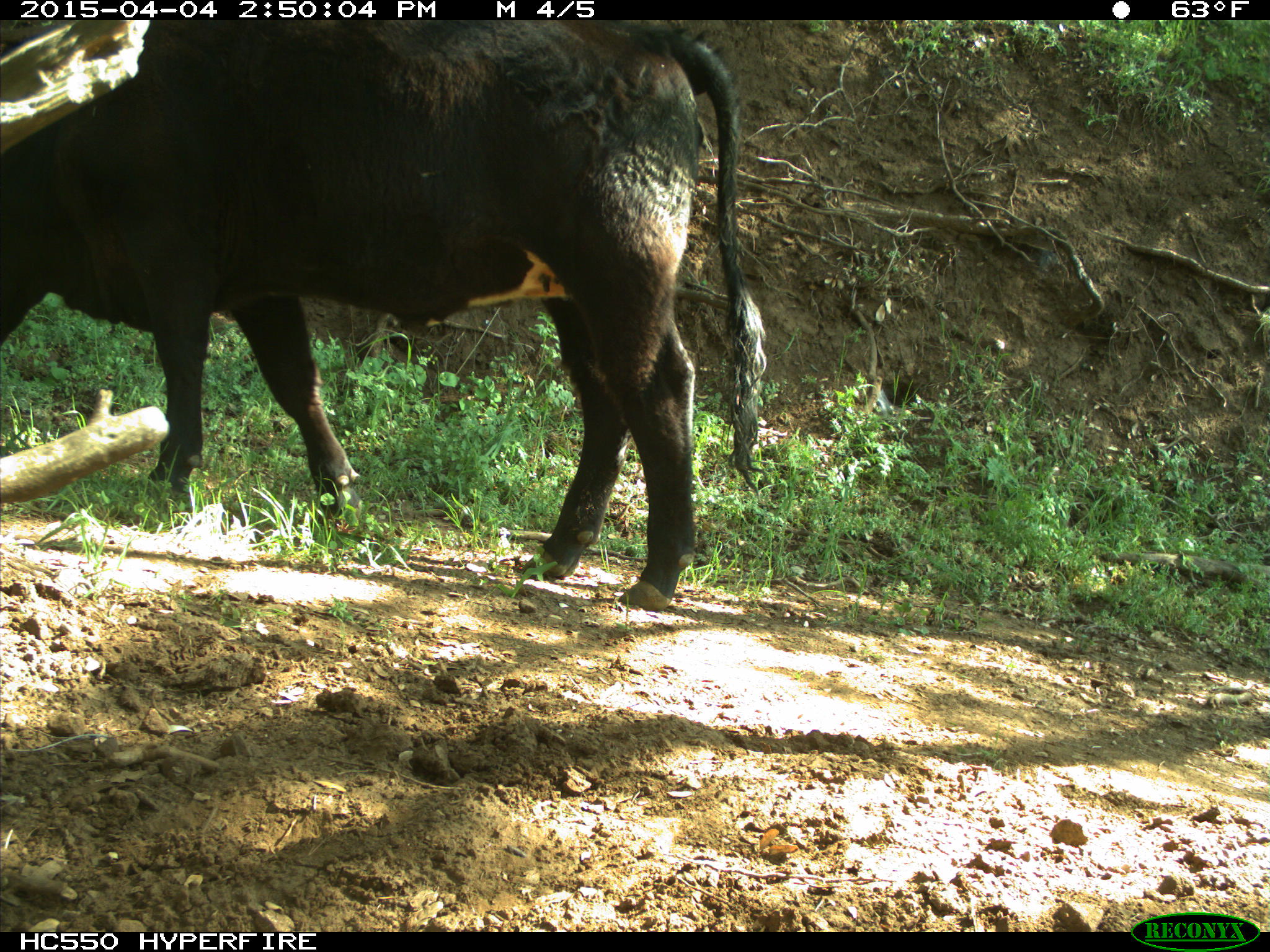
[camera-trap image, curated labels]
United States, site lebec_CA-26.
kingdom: Animalia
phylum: Chordata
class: Mammalia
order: Artiodactyla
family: Bovidae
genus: Bos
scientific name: Bos taurus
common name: domestic cow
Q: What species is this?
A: Bos taurus (domestic cow).